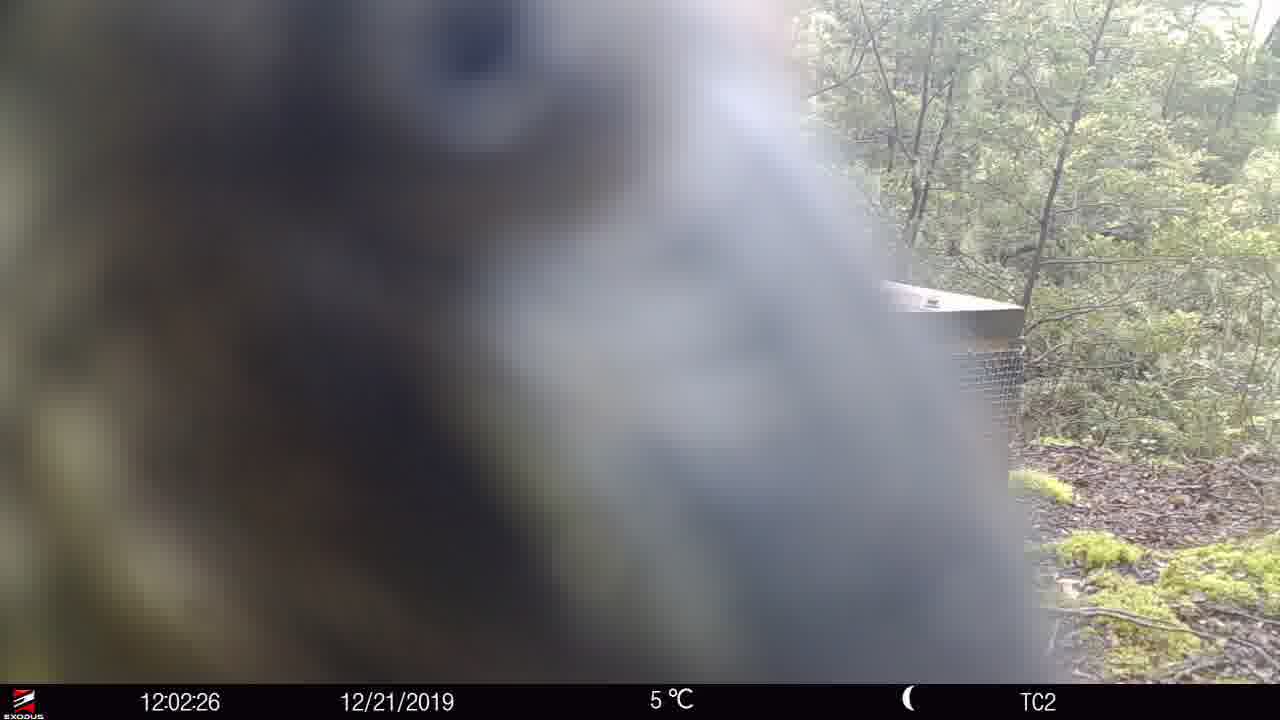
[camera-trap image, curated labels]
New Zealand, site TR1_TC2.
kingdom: Animalia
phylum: Chordata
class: Aves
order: Psittaciformes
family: Strigopidae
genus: Nestor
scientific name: Nestor notabilis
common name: kea